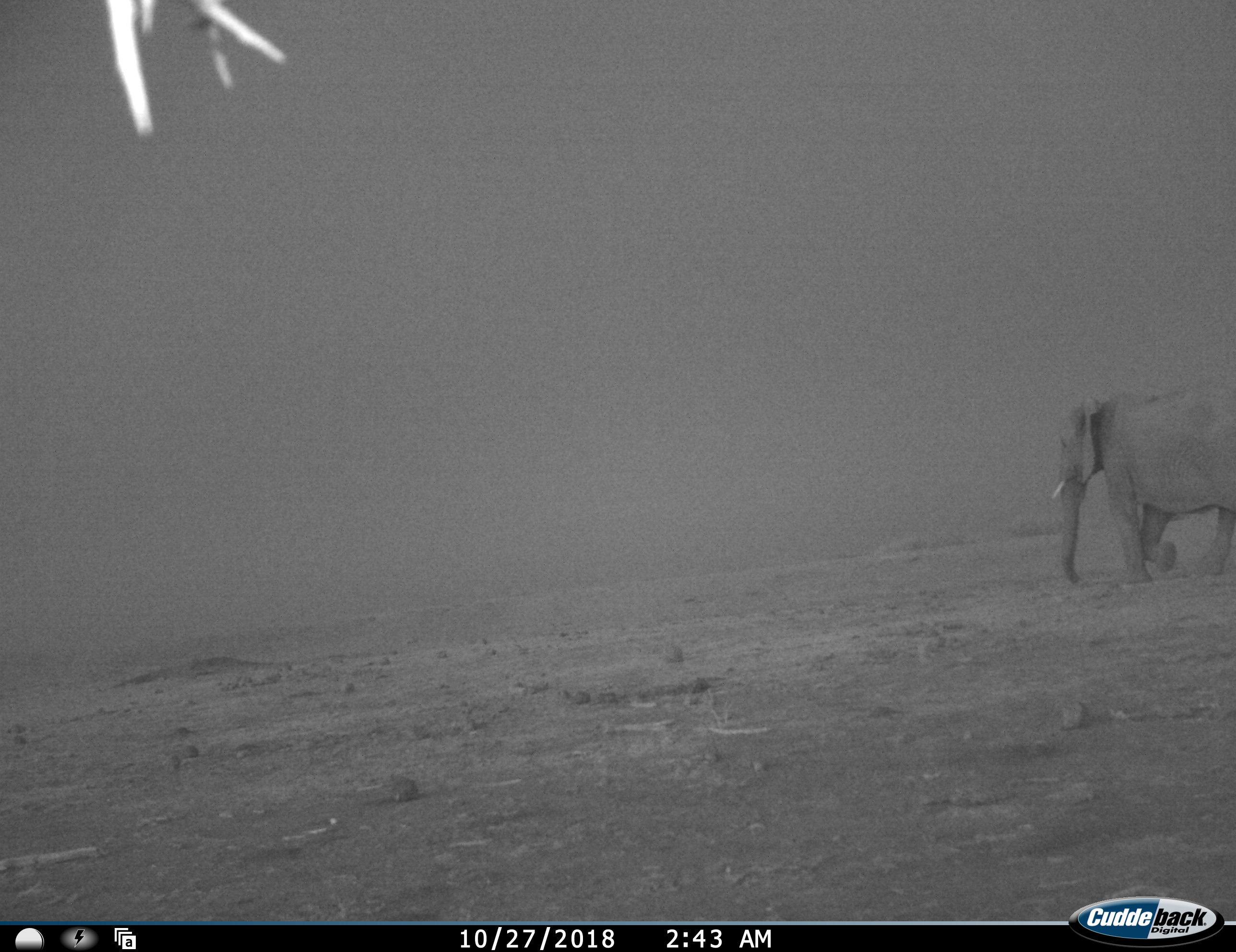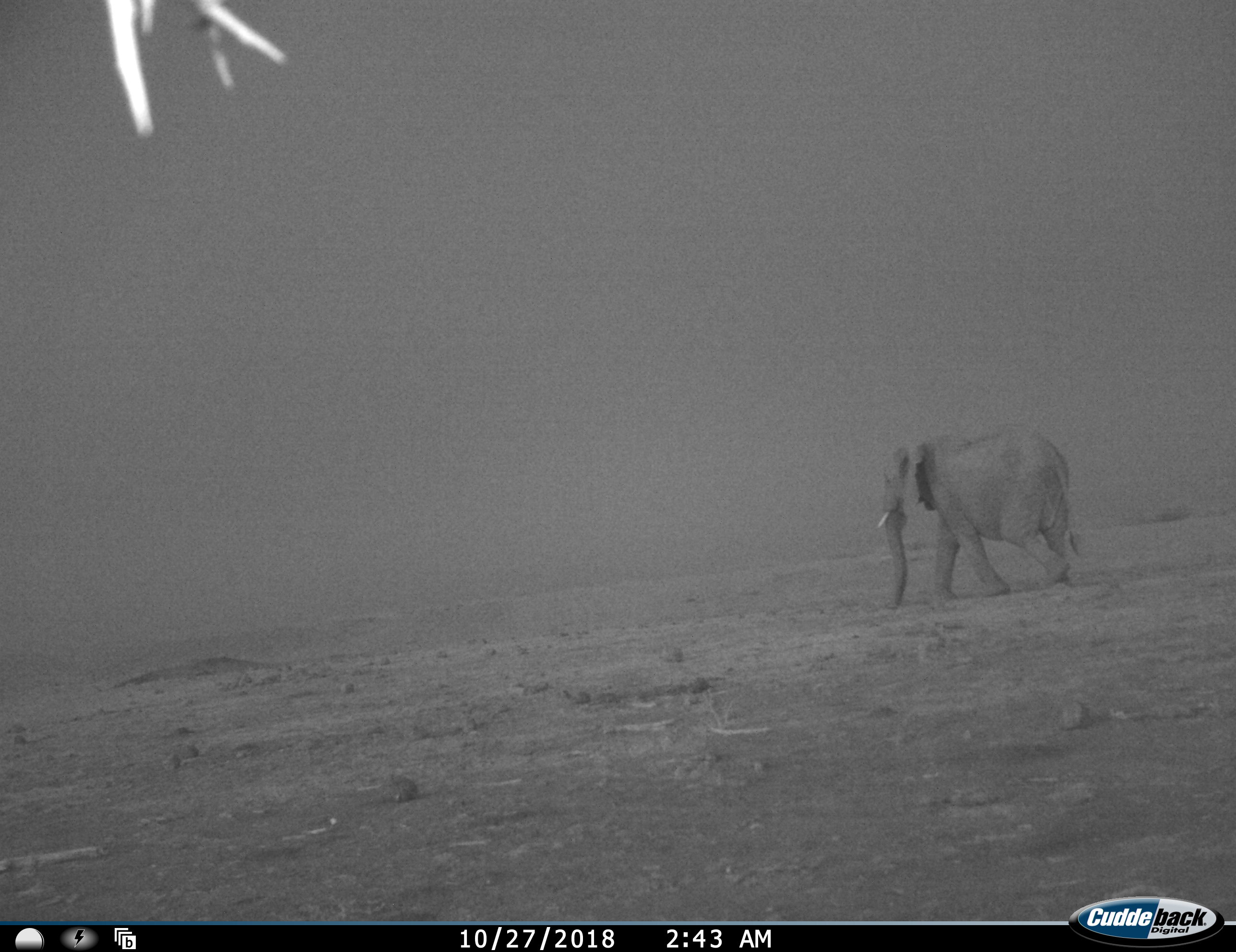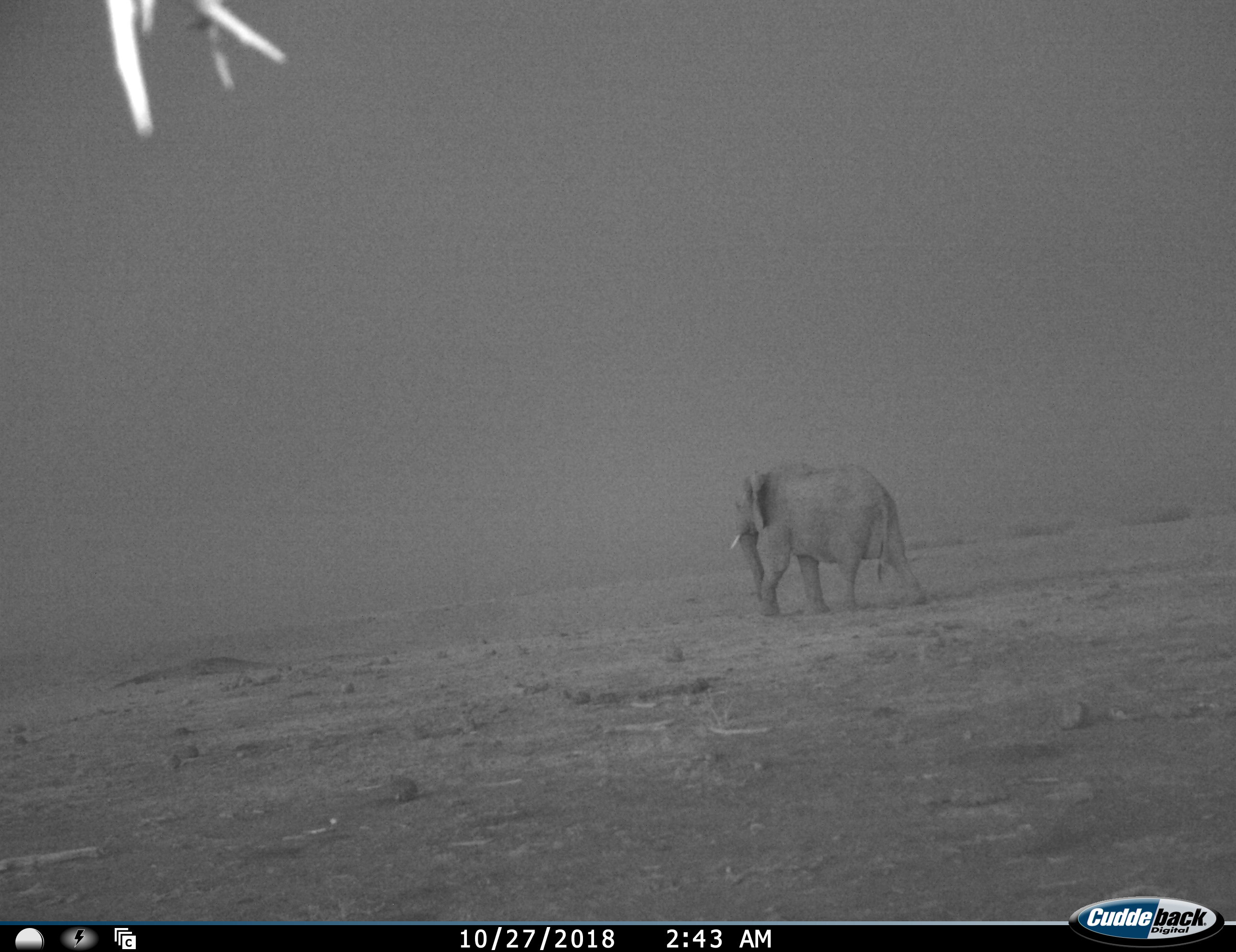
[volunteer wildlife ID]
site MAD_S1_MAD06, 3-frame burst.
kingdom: Animalia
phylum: Chordata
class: Mammalia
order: Proboscidea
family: Elephantidae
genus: Loxodonta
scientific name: Loxodonta africana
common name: african bush elephant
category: elephant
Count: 1.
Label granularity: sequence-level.